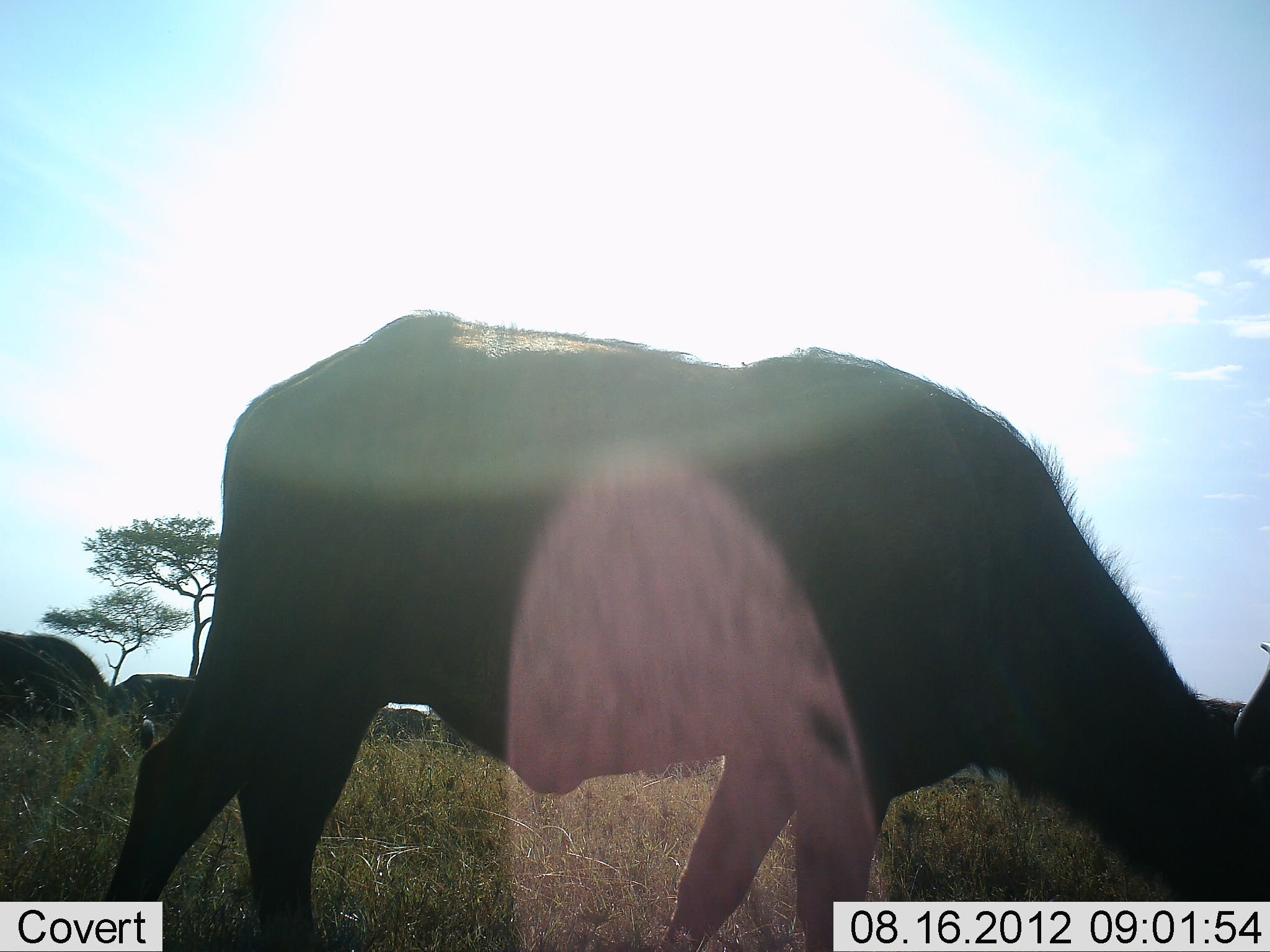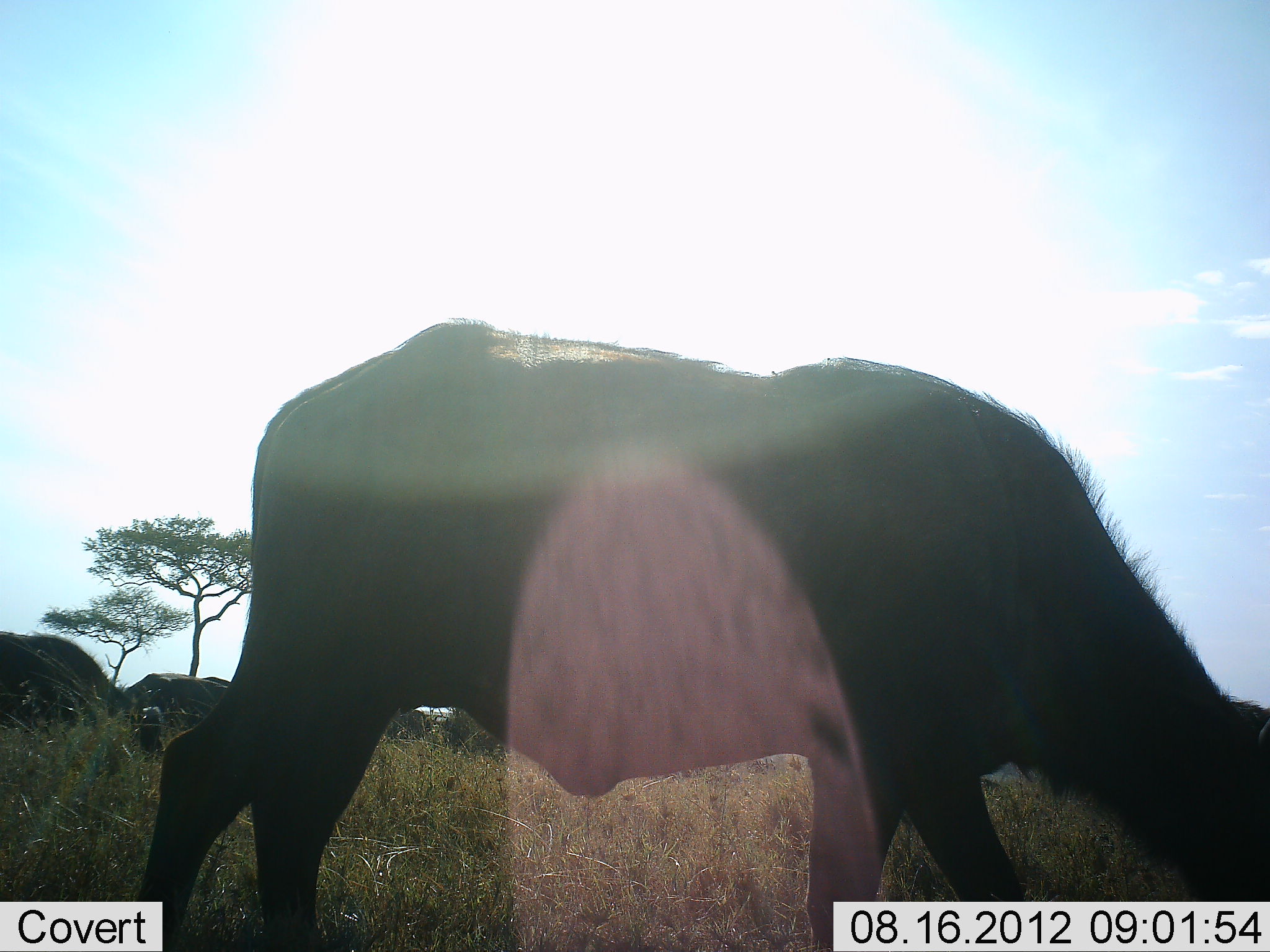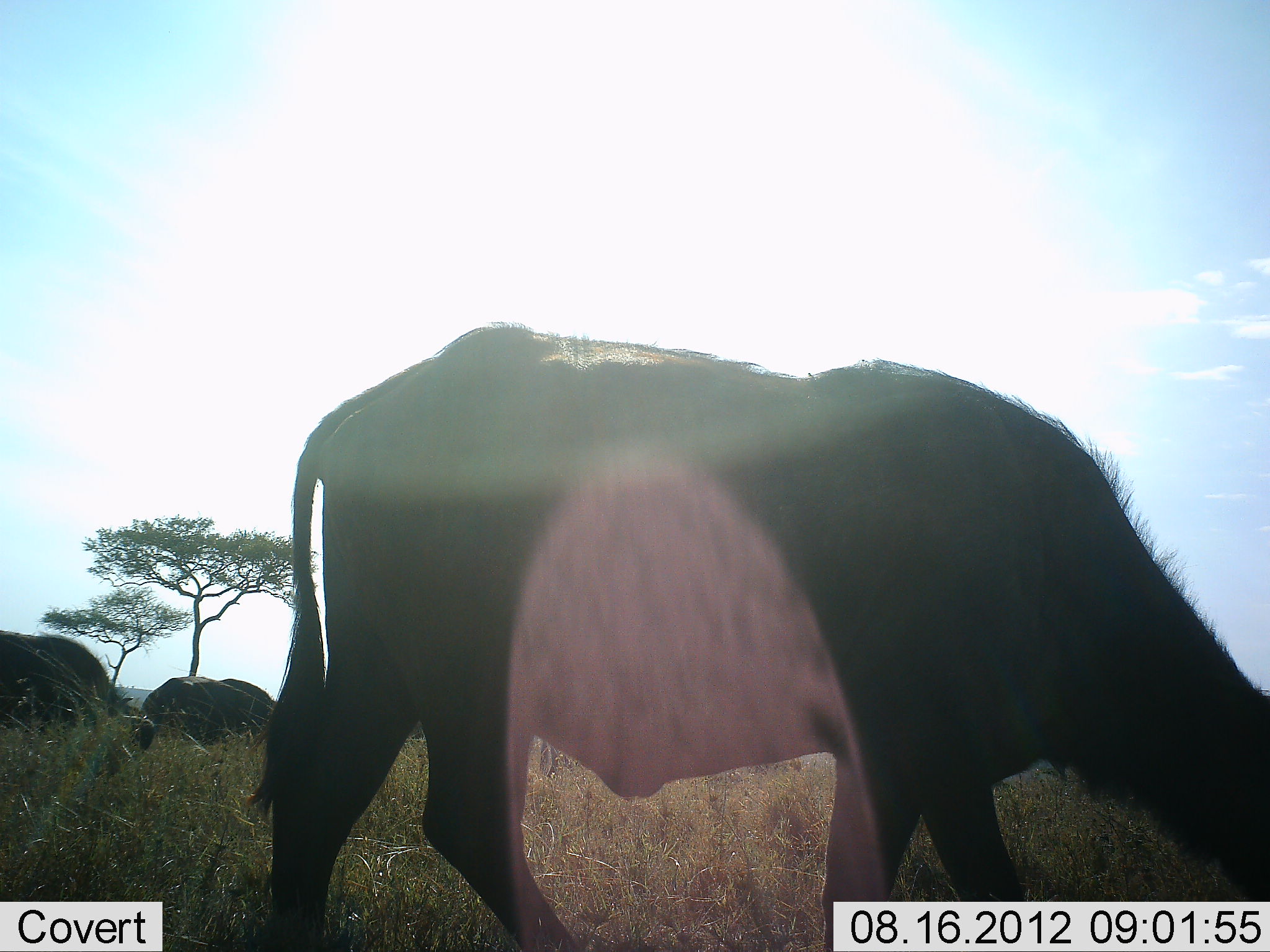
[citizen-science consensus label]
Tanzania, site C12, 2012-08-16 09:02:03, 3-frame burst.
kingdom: Animalia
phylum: Chordata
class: Mammalia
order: Artiodactyla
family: Bovidae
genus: Syncerus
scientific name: Syncerus caffer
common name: cape buffalo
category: buffalo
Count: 4.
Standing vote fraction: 30%.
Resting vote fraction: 0%.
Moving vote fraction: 40%.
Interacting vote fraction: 0%.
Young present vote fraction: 10%.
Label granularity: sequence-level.